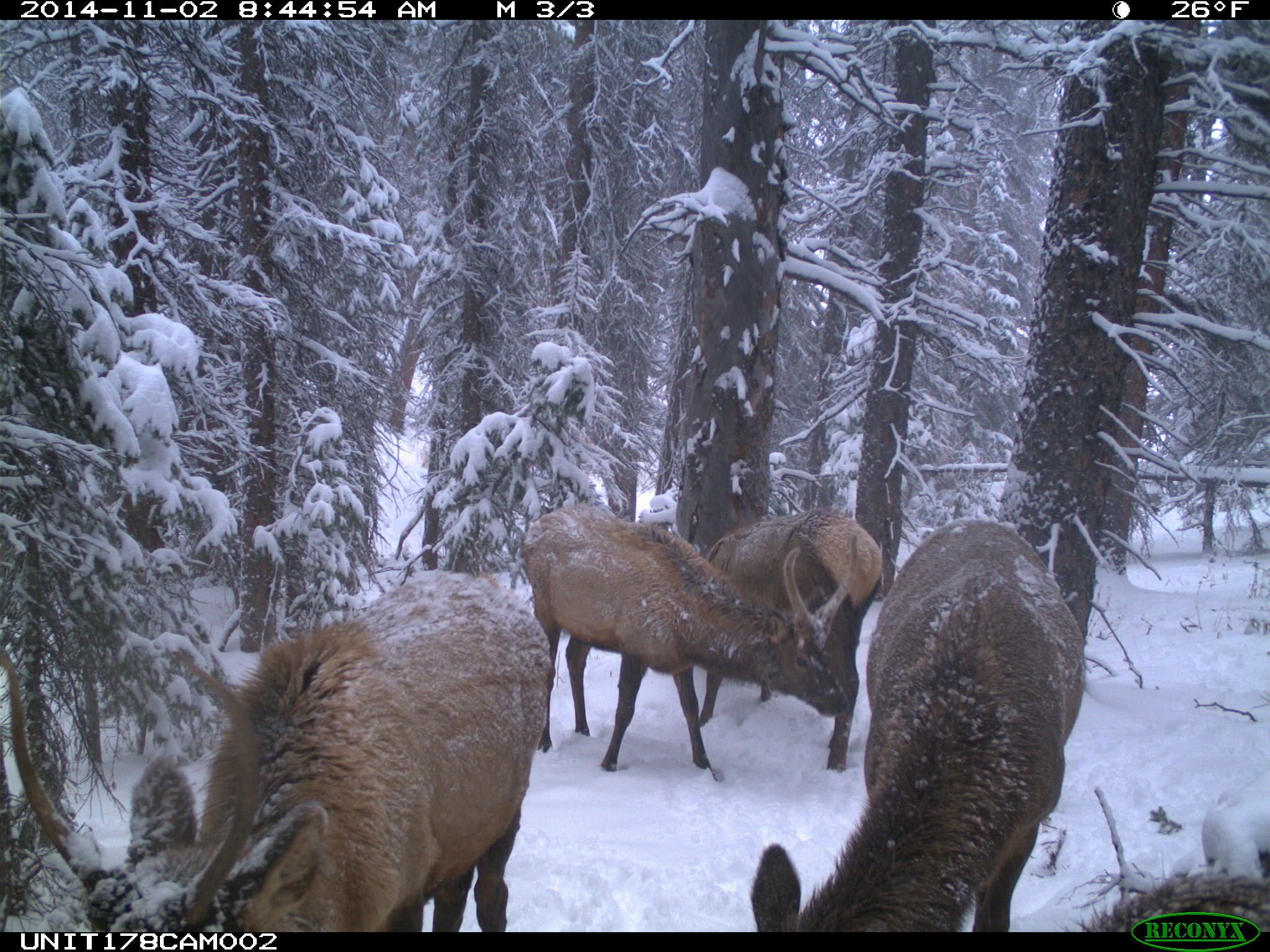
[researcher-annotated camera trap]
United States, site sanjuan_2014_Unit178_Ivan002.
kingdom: Animalia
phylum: Chordata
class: Mammalia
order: Artiodactyla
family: Cervidae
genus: Cervus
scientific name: Cervus elaphus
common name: red deer